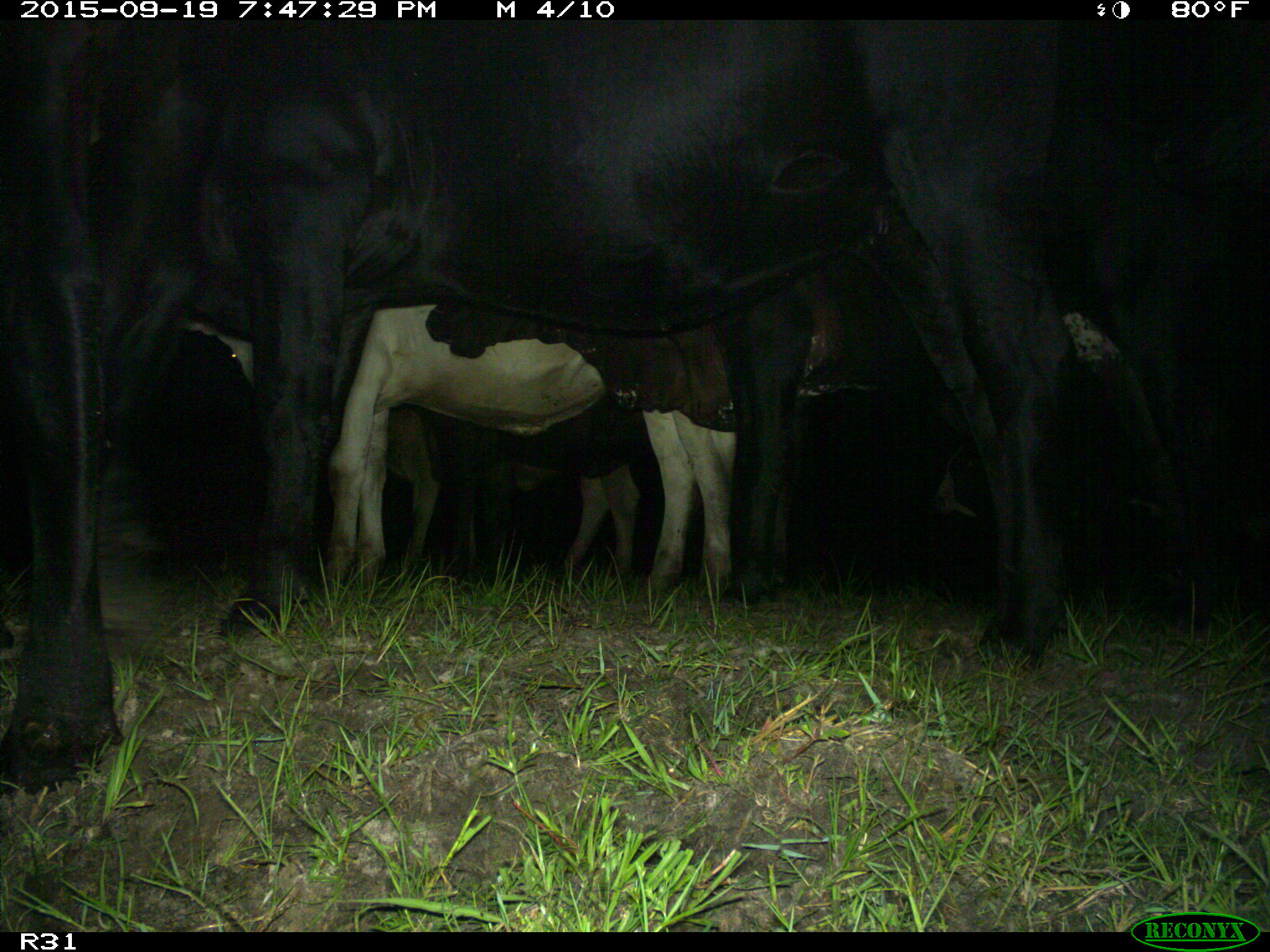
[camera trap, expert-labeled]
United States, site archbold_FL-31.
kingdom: Animalia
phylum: Chordata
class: Mammalia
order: Artiodactyla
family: Bovidae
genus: Bos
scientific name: Bos taurus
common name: domestic cow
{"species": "Bos taurus (domestic cow)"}